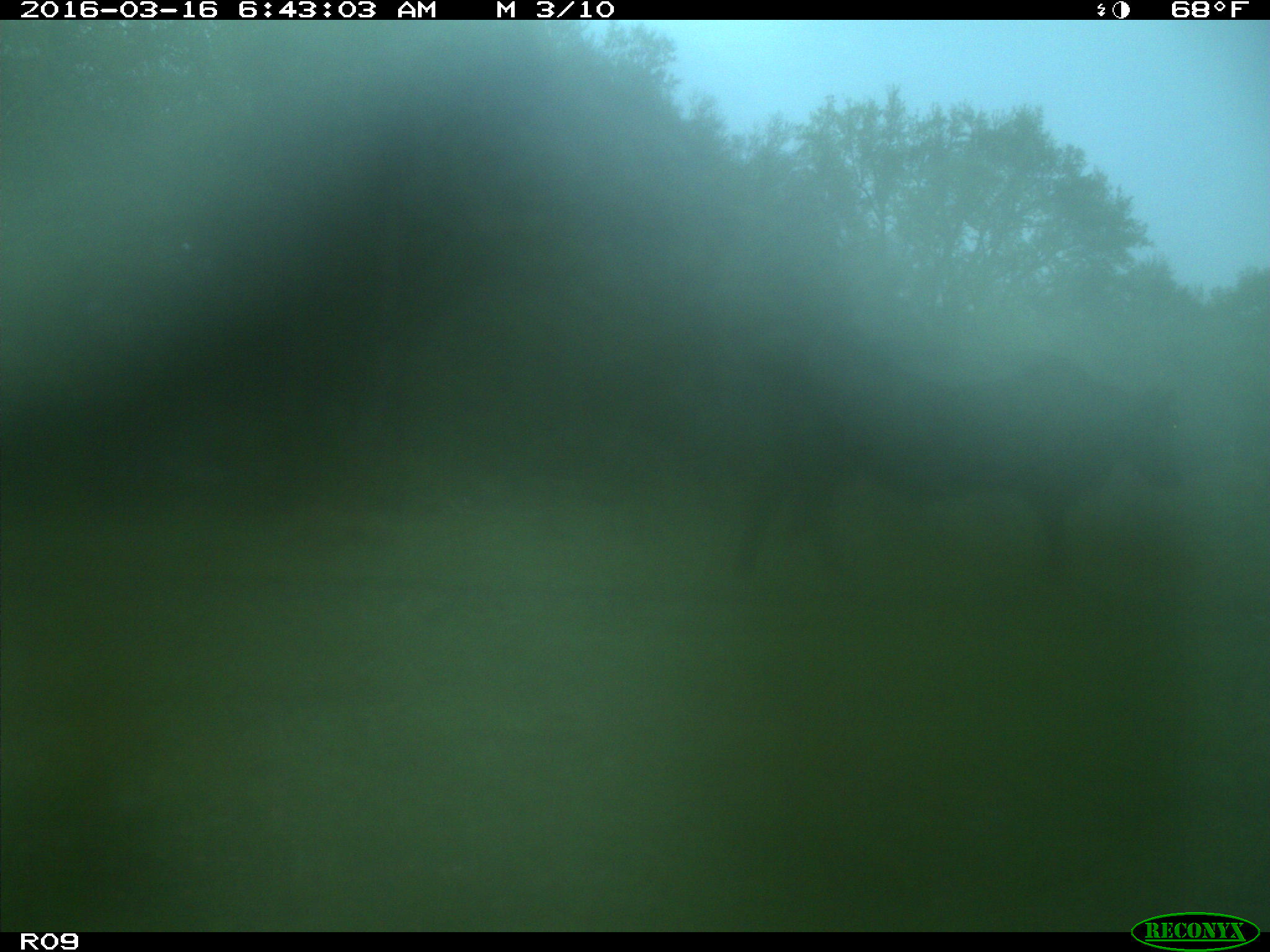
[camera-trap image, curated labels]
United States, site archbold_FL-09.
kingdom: Animalia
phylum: Chordata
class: Mammalia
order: Artiodactyla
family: Bovidae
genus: Bos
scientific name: Bos taurus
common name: domestic cow